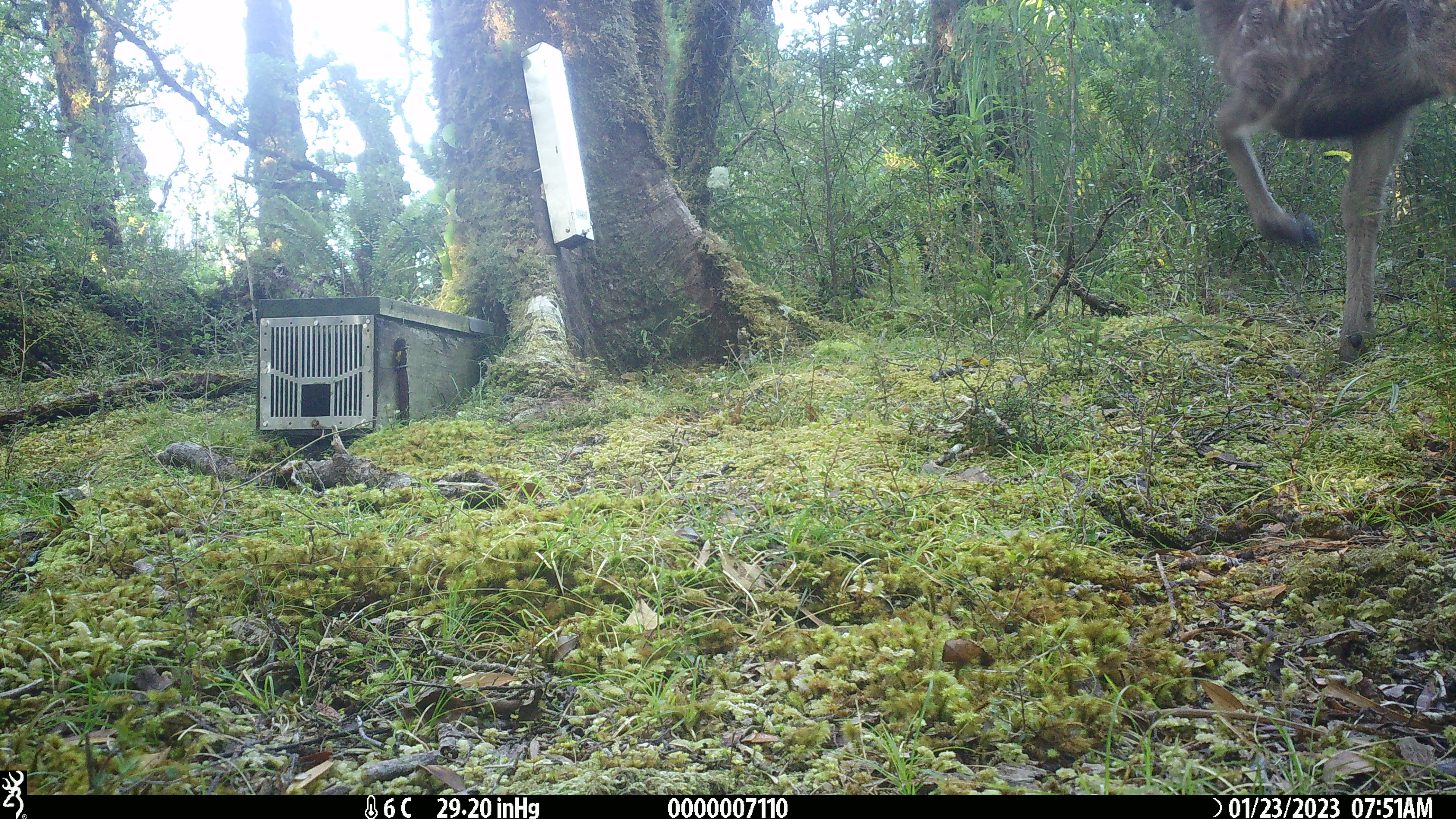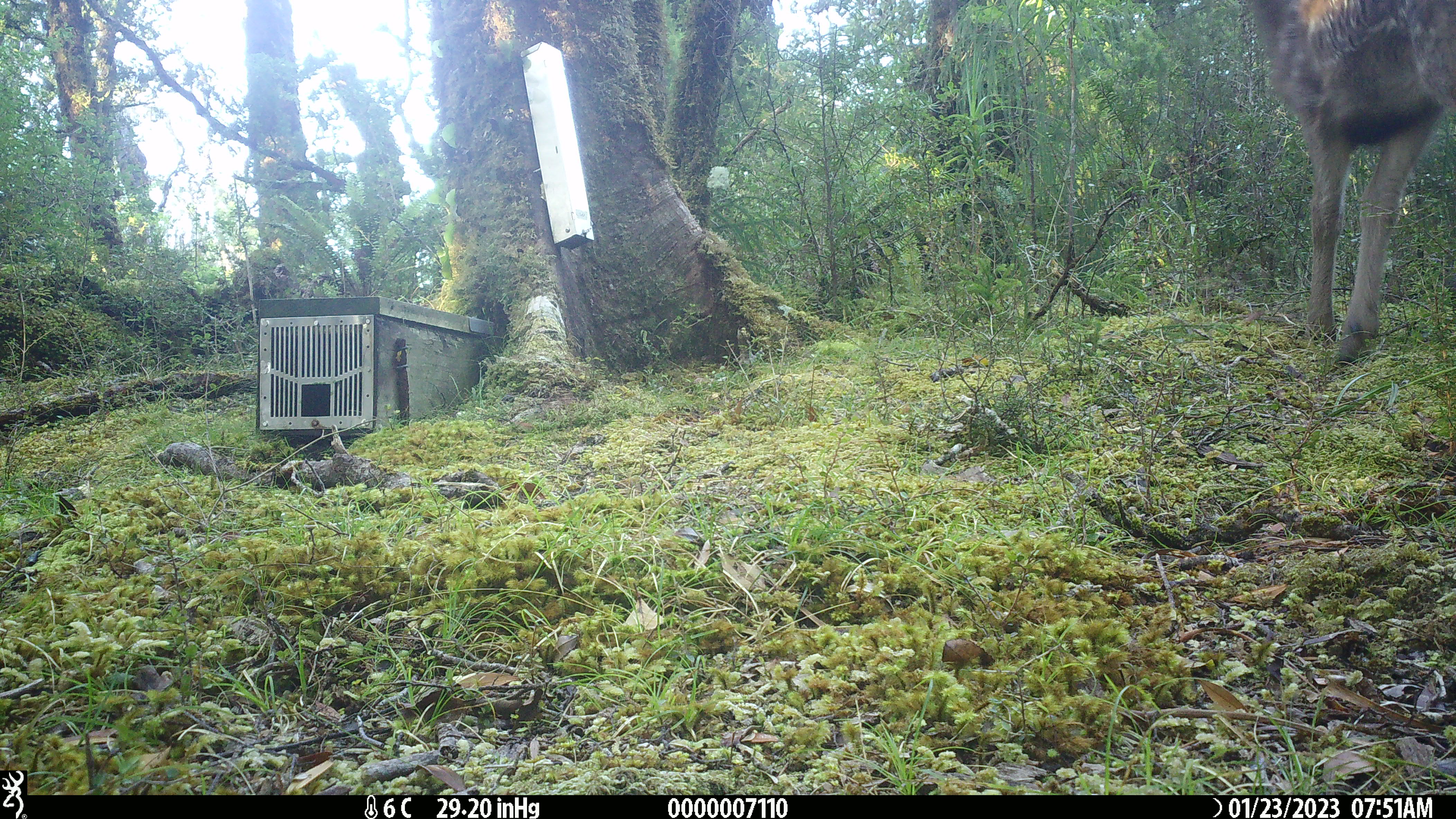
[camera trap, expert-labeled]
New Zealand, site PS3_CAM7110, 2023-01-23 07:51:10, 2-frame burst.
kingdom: Animalia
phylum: Chordata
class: Mammalia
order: Artiodactyla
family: Cervidae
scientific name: Cervidae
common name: deer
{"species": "deer (Cervidae)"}